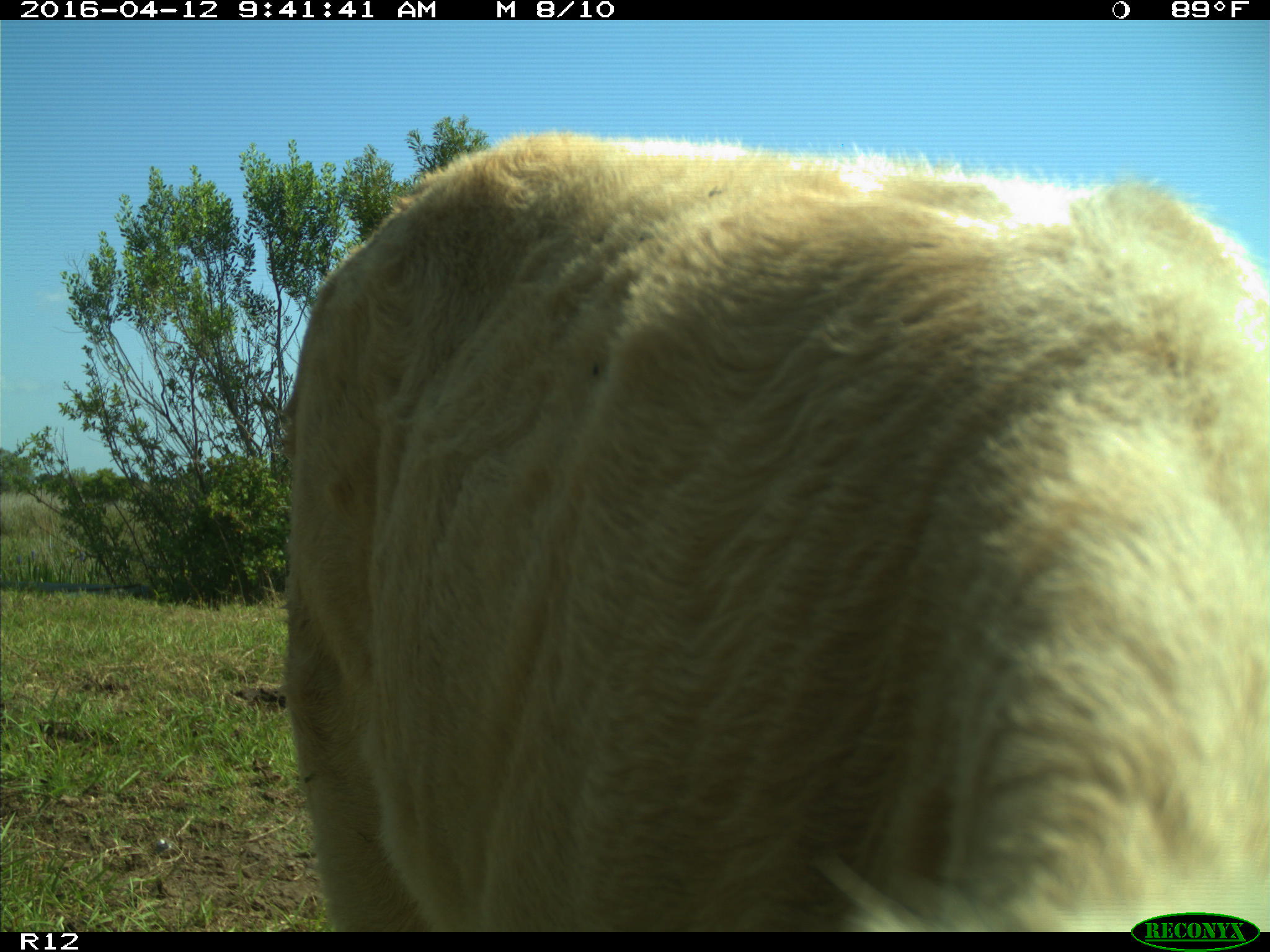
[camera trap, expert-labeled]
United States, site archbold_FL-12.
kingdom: Animalia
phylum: Chordata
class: Mammalia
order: Artiodactyla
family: Bovidae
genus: Bos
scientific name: Bos taurus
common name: domestic cow